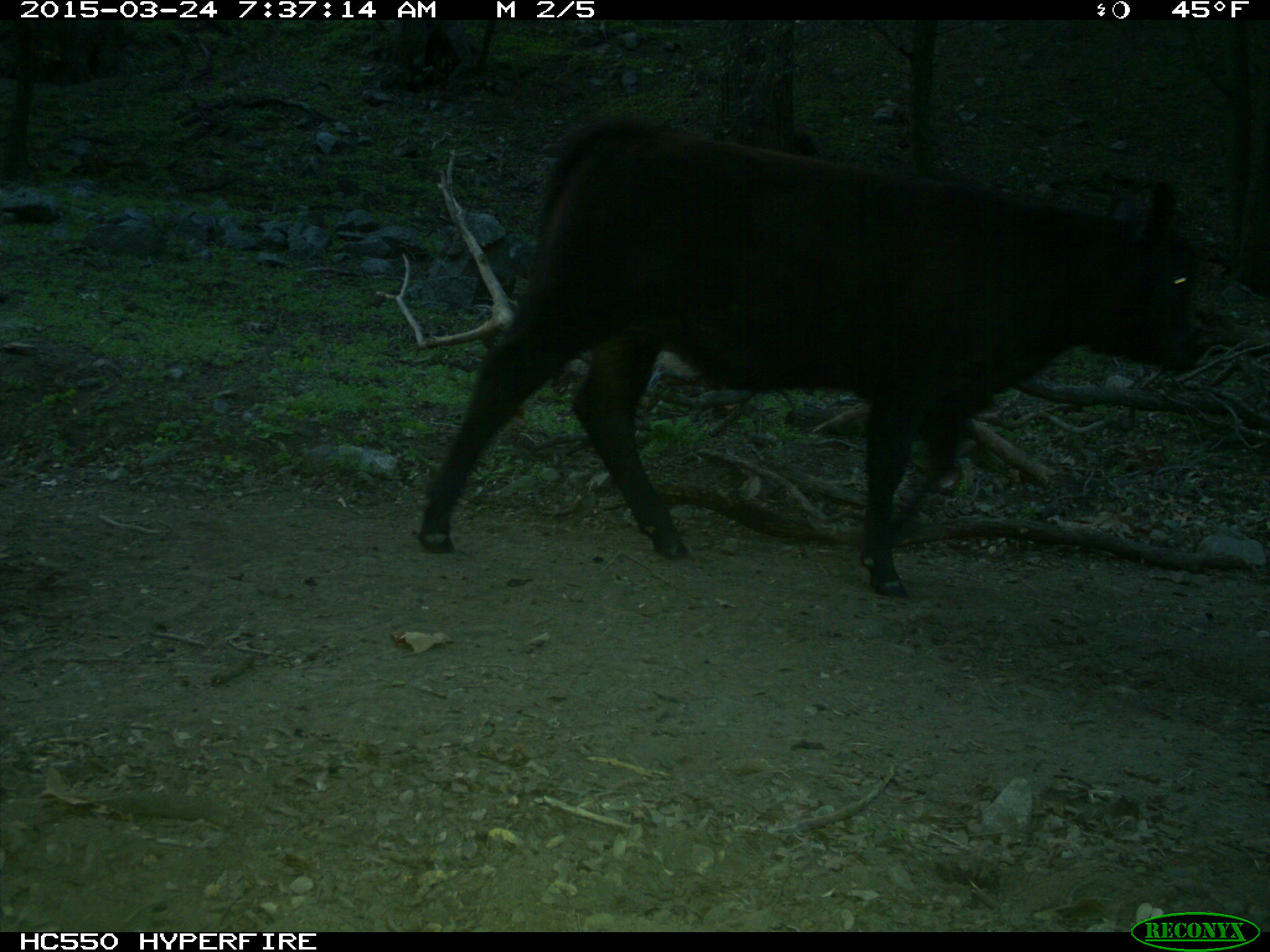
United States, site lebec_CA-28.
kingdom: Animalia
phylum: Chordata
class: Mammalia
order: Artiodactyla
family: Bovidae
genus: Bos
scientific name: Bos taurus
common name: domestic cow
Bos taurus (domestic cow).